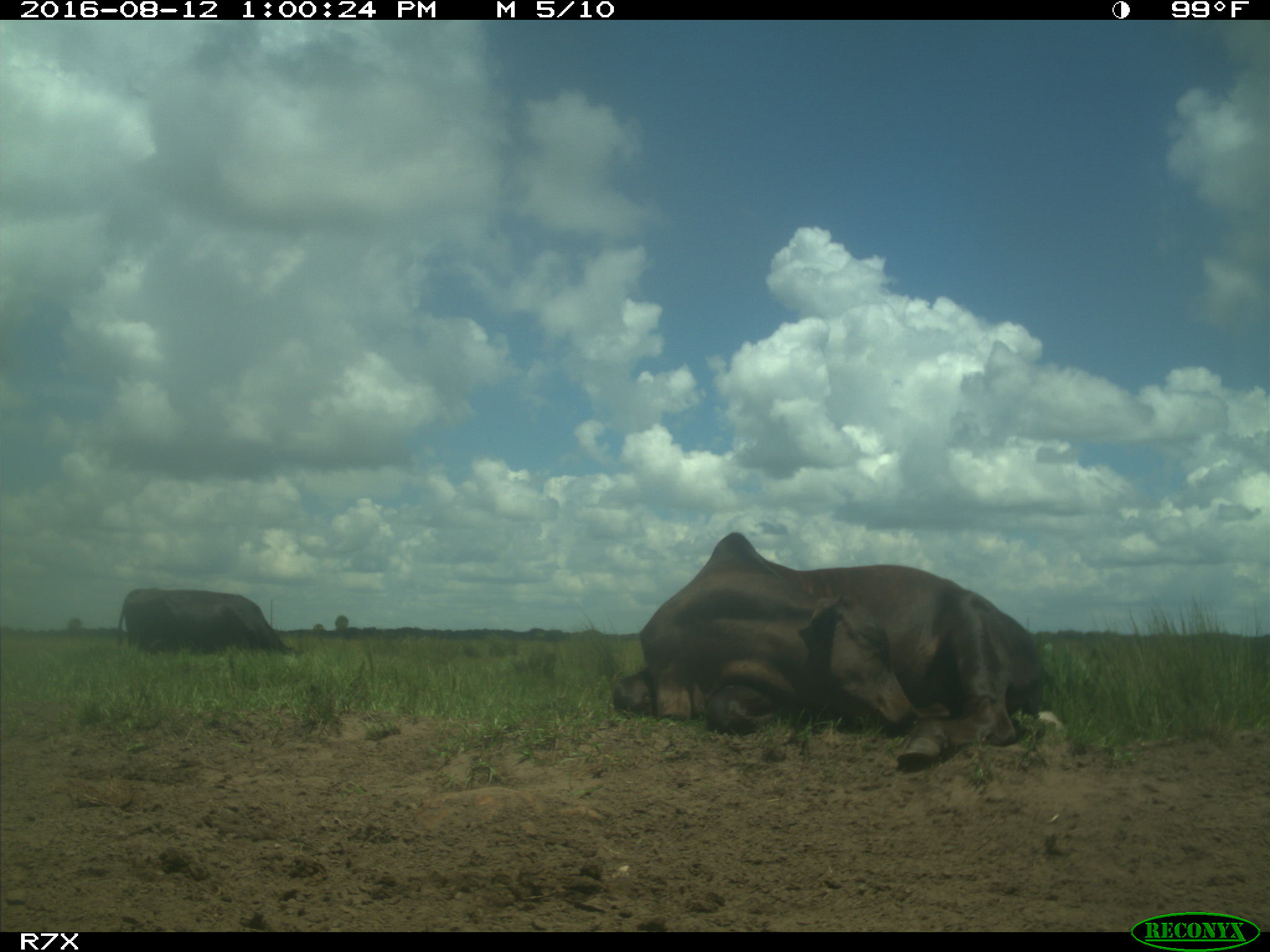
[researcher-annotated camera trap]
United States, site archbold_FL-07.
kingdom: Animalia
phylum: Chordata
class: Mammalia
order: Artiodactyla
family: Bovidae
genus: Bos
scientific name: Bos taurus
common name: domestic cow